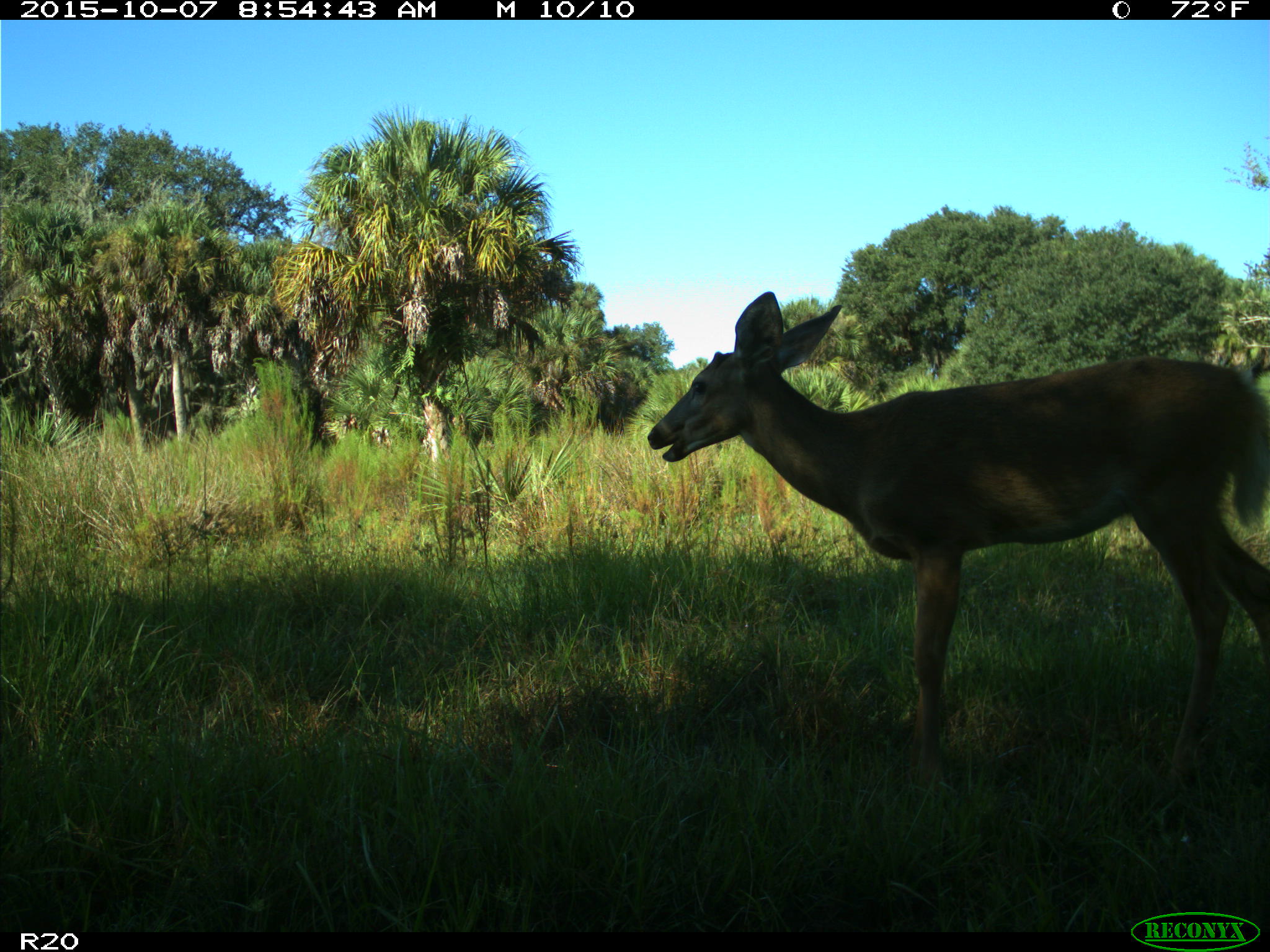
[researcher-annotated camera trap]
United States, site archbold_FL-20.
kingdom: Animalia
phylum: Chordata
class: Mammalia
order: Artiodactyla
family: Cervidae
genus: Odocoileus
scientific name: Odocoileus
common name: deer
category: unidentified deer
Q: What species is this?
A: Unidentified deer (deer) (Odocoileus).